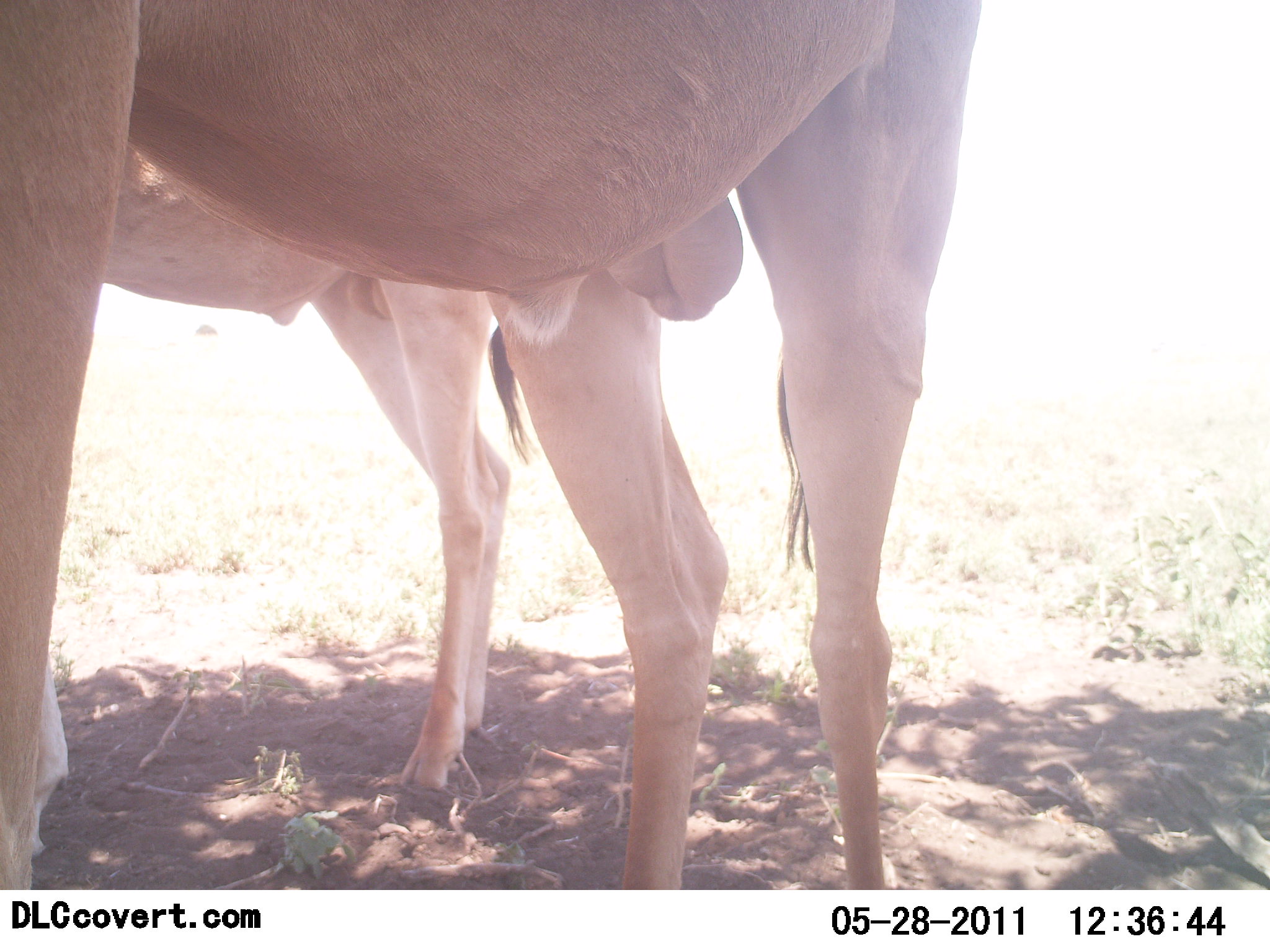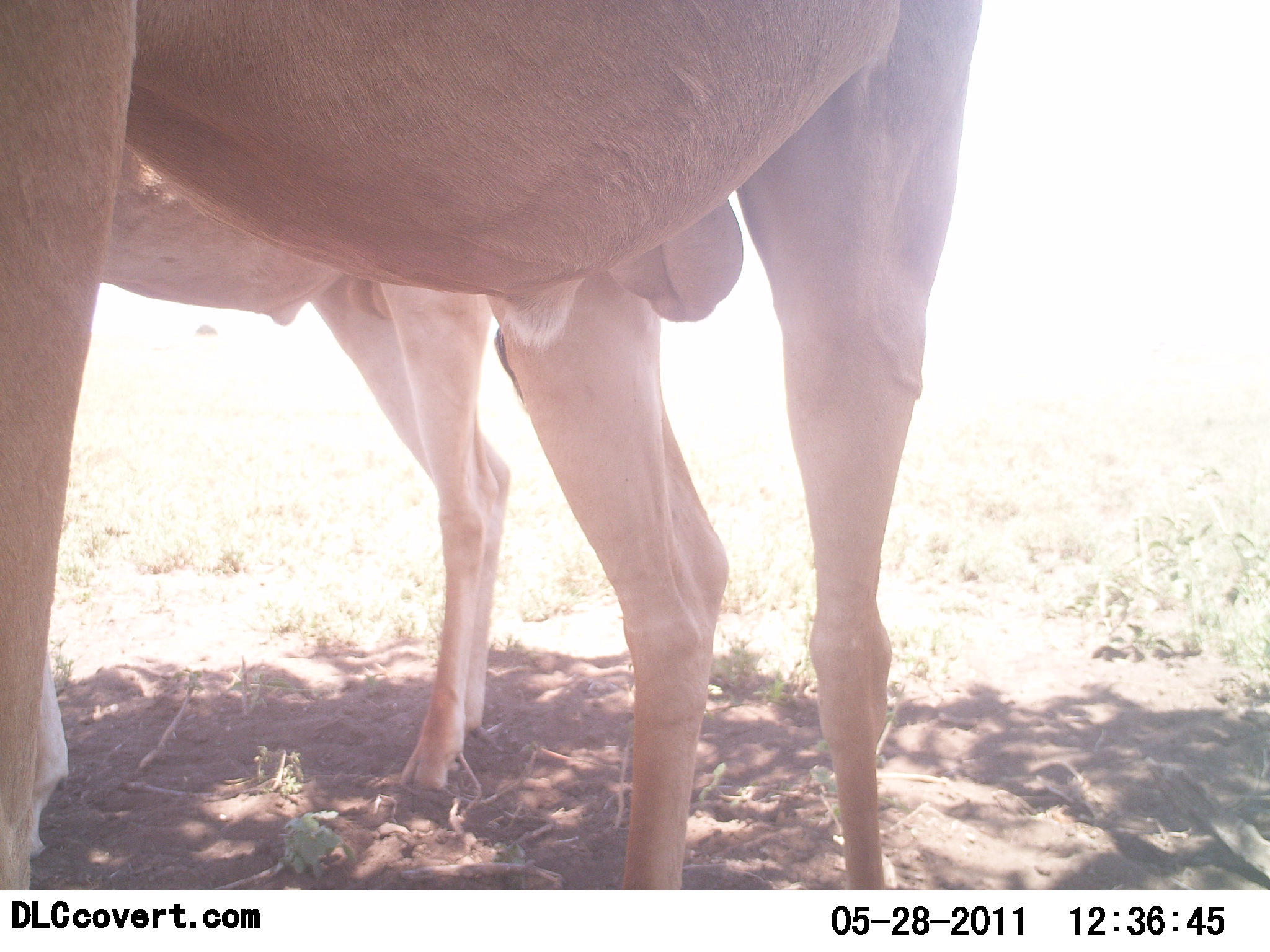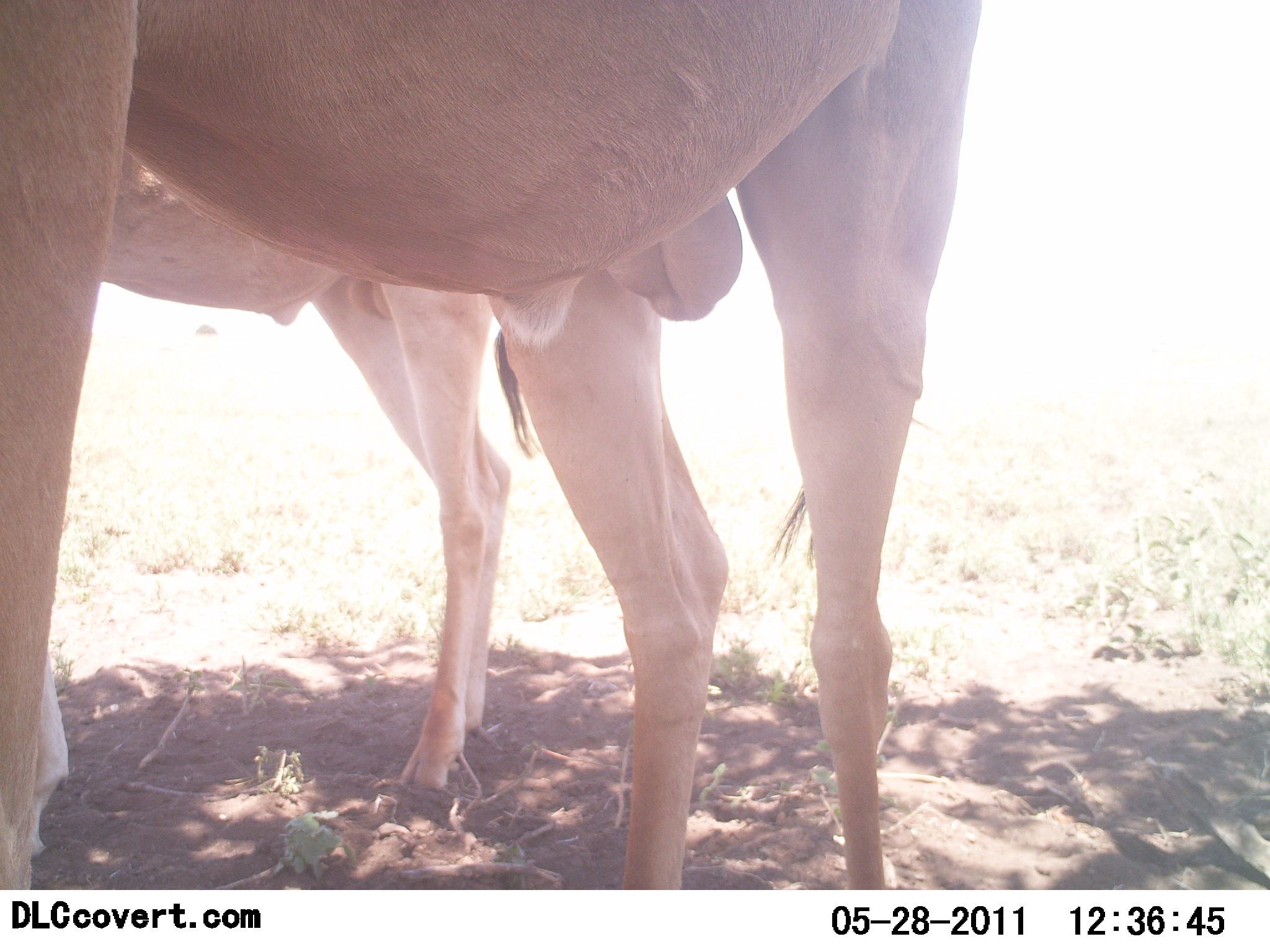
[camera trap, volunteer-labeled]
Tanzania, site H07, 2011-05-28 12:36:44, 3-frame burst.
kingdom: Animalia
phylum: Chordata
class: Mammalia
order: Artiodactyla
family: Bovidae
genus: Alcelaphus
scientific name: Alcelaphus buselaphus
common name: hartebeest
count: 2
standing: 93%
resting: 7%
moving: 0%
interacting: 0%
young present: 0%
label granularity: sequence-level